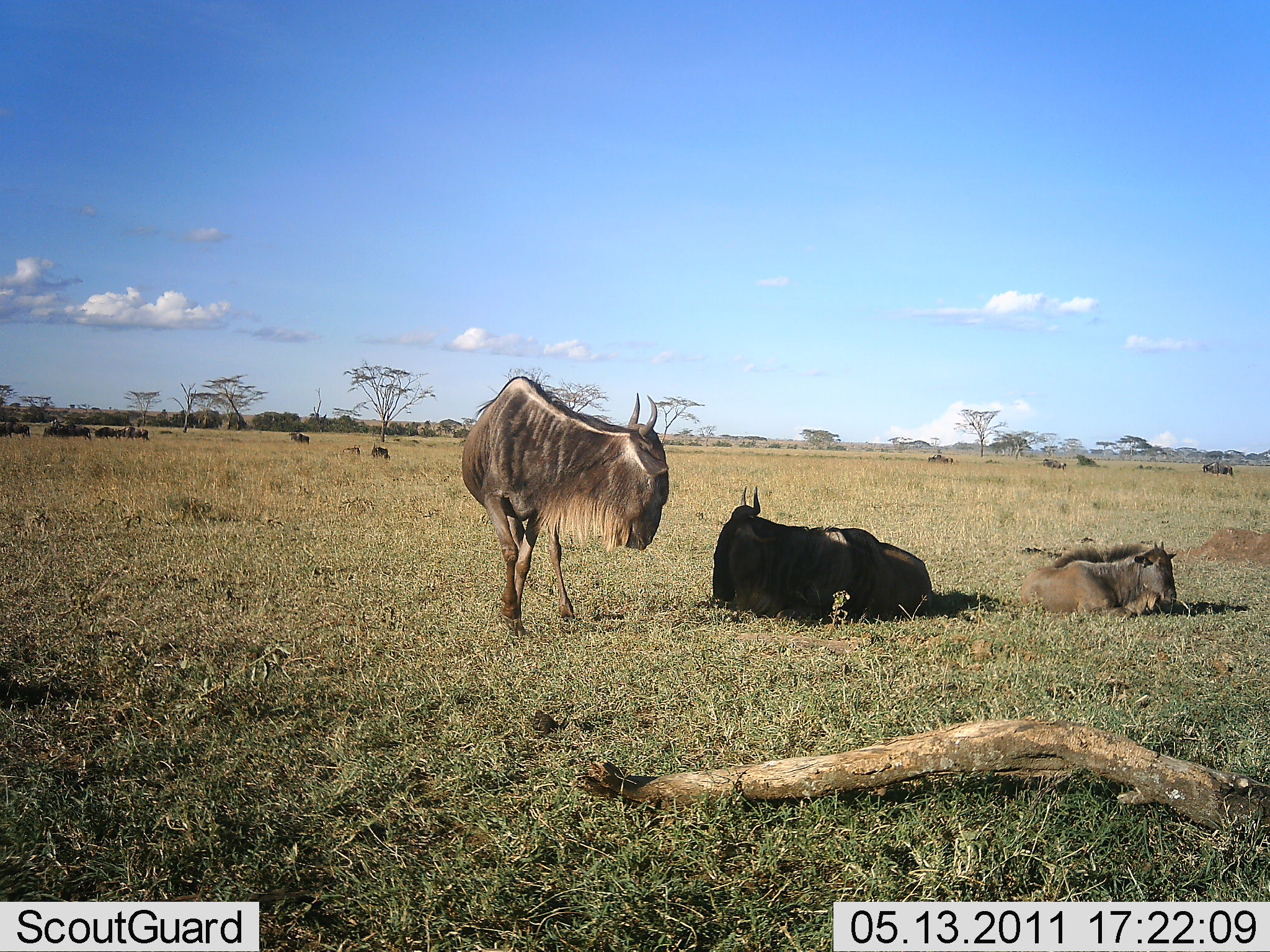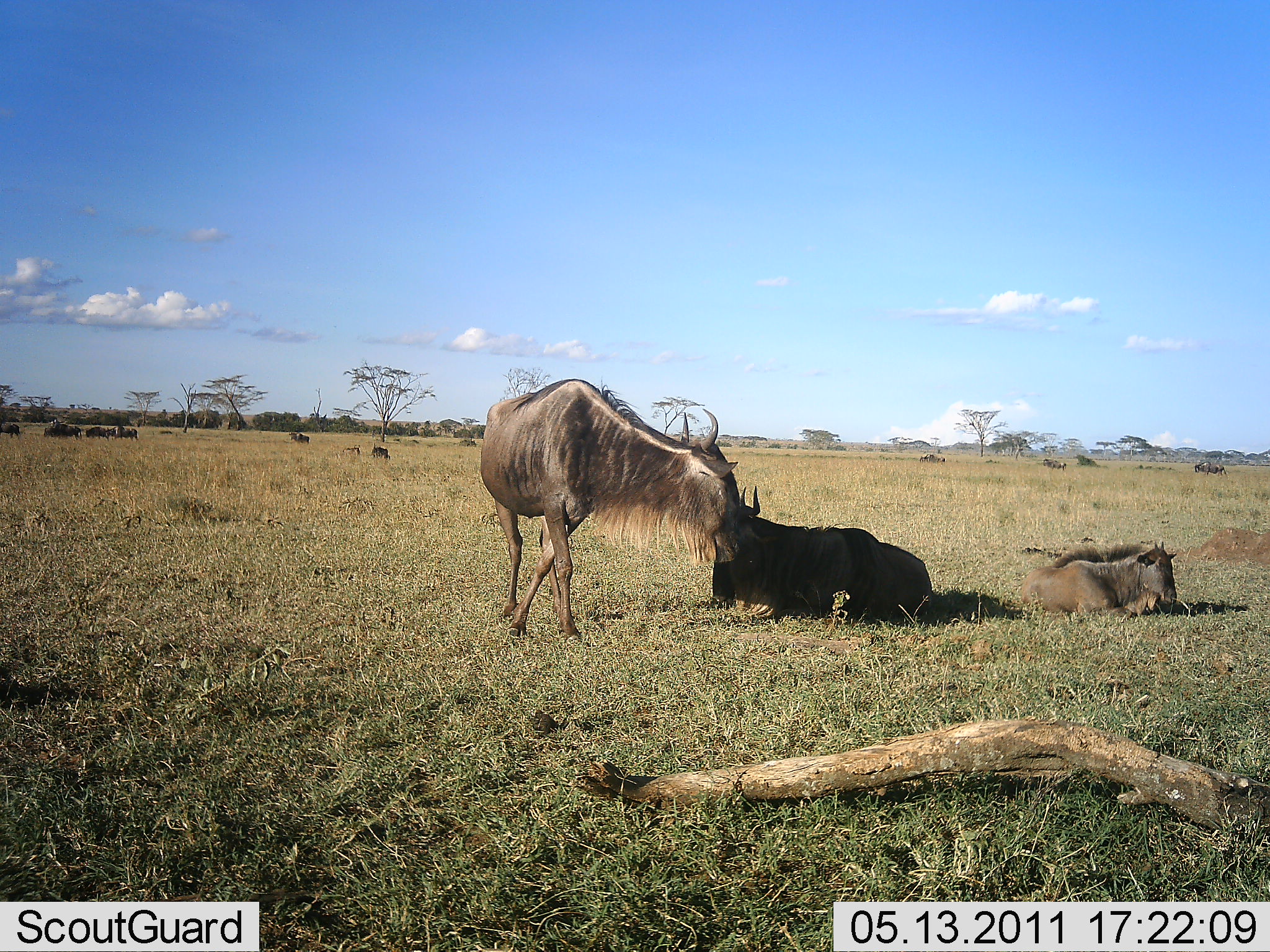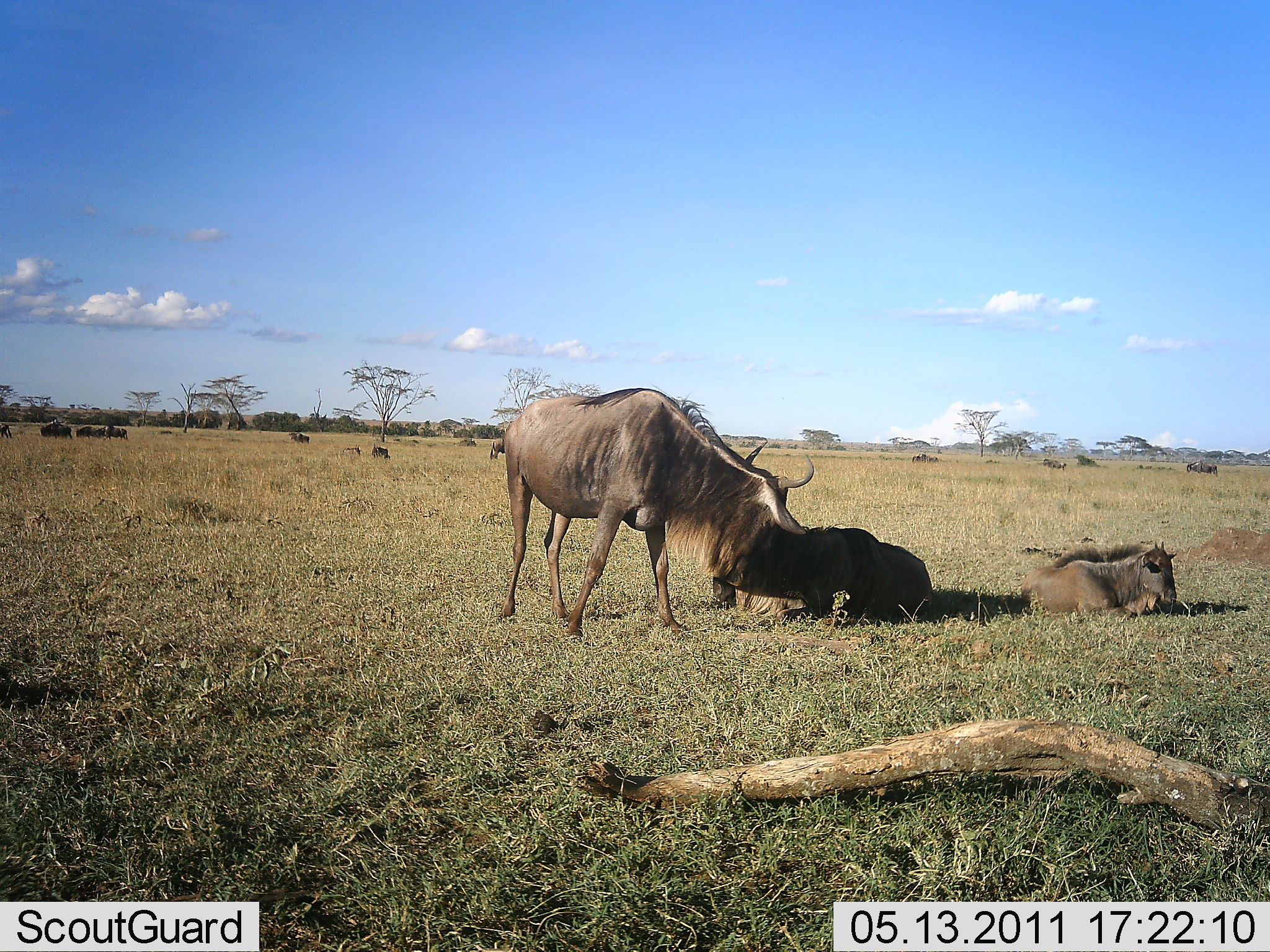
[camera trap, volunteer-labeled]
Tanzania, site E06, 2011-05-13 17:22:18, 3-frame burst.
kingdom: Animalia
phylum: Chordata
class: Mammalia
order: Artiodactyla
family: Bovidae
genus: Connochaetes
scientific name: Connochaetes taurinus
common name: blue wildebeest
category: wildebeest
Wildebeest (blue wildebeest) (Connochaetes taurinus), count 11-50. Behavior (volunteer vote fractions): standing 73%, resting 91%, moving 36%, interacting 27%. Young present (vote fraction): 64%. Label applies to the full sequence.